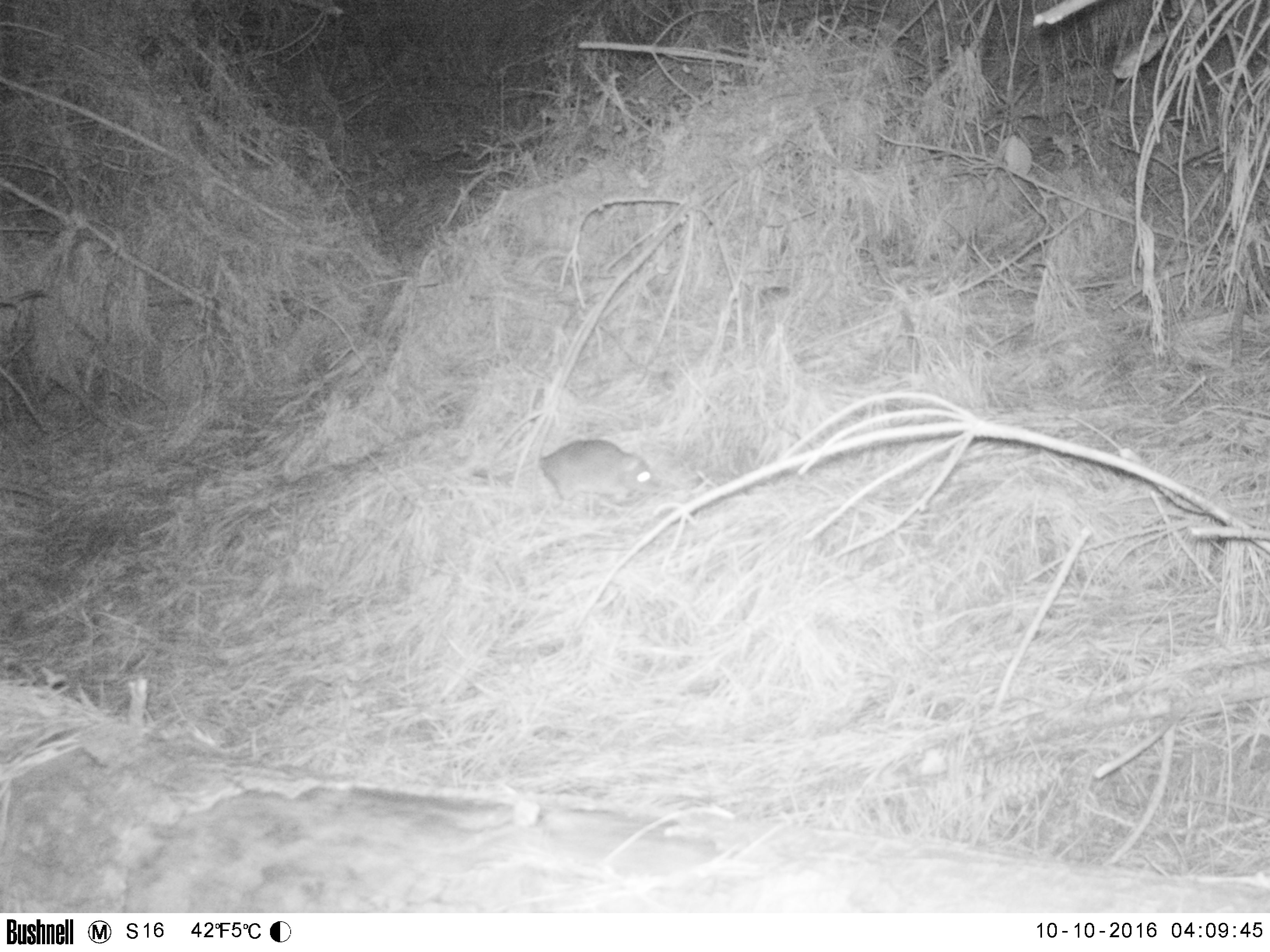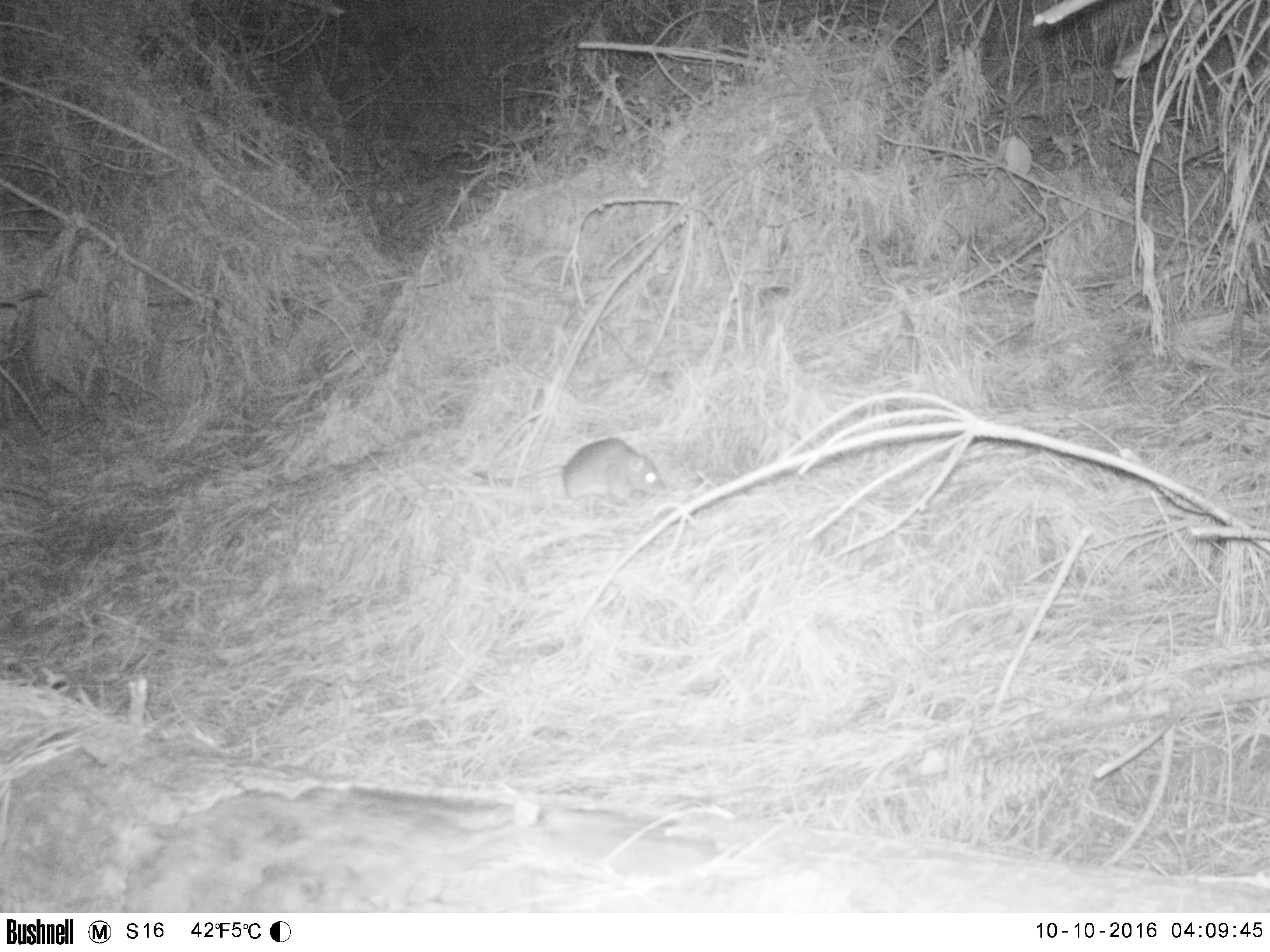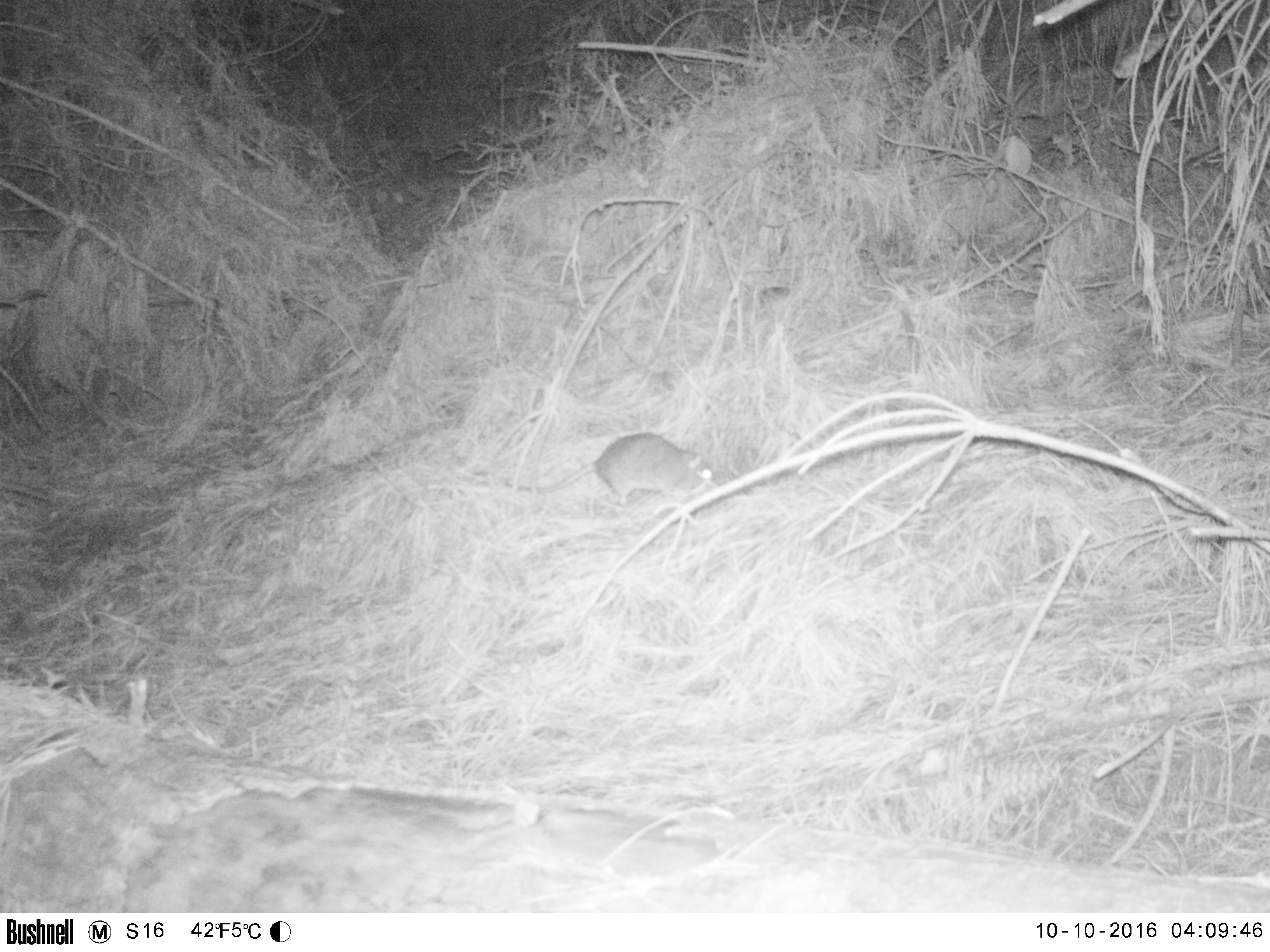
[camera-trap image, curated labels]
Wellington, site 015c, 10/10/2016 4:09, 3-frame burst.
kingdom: Animalia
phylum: Chordata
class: Mammalia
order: Rodentia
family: Muridae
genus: Rattus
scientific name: Rattus norvegicus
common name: norway rat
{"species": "norway rat (Rattus norvegicus)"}